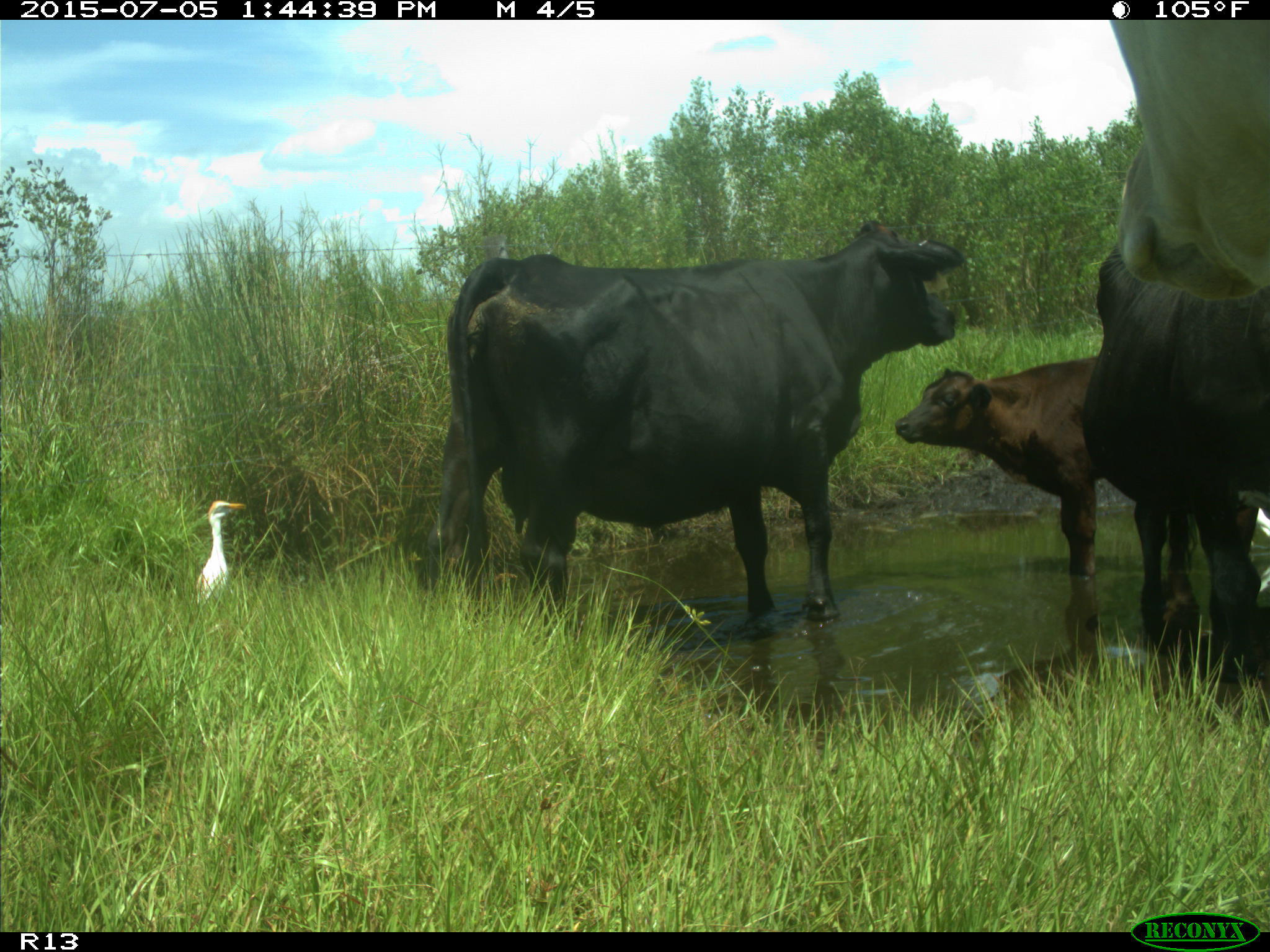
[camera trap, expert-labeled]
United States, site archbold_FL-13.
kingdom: Animalia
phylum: Chordata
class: Mammalia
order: Artiodactyla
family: Bovidae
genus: Bos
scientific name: Bos taurus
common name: domestic cow